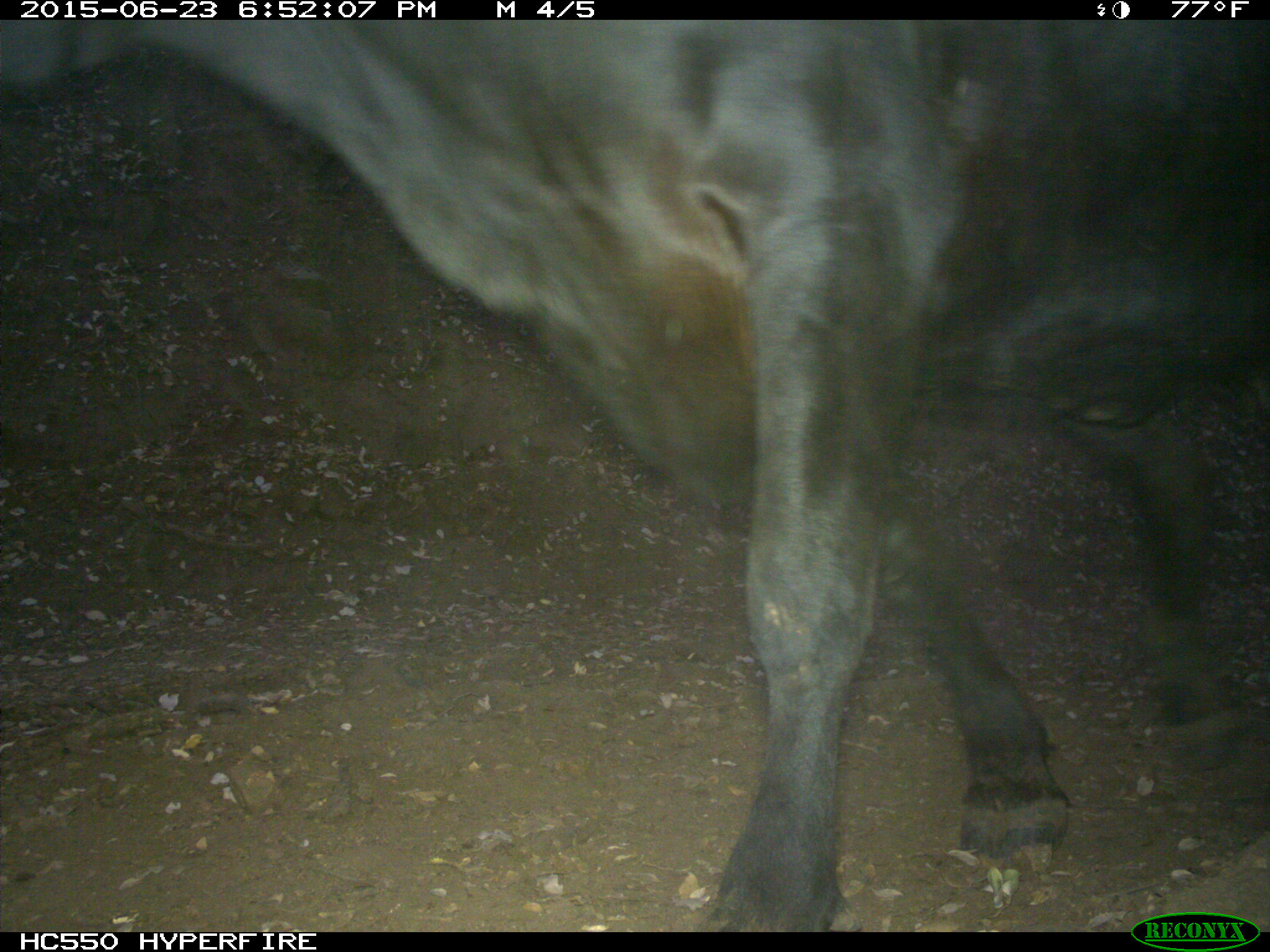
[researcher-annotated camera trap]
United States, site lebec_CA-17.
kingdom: Animalia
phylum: Chordata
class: Mammalia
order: Artiodactyla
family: Bovidae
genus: Bos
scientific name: Bos taurus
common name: domestic cow